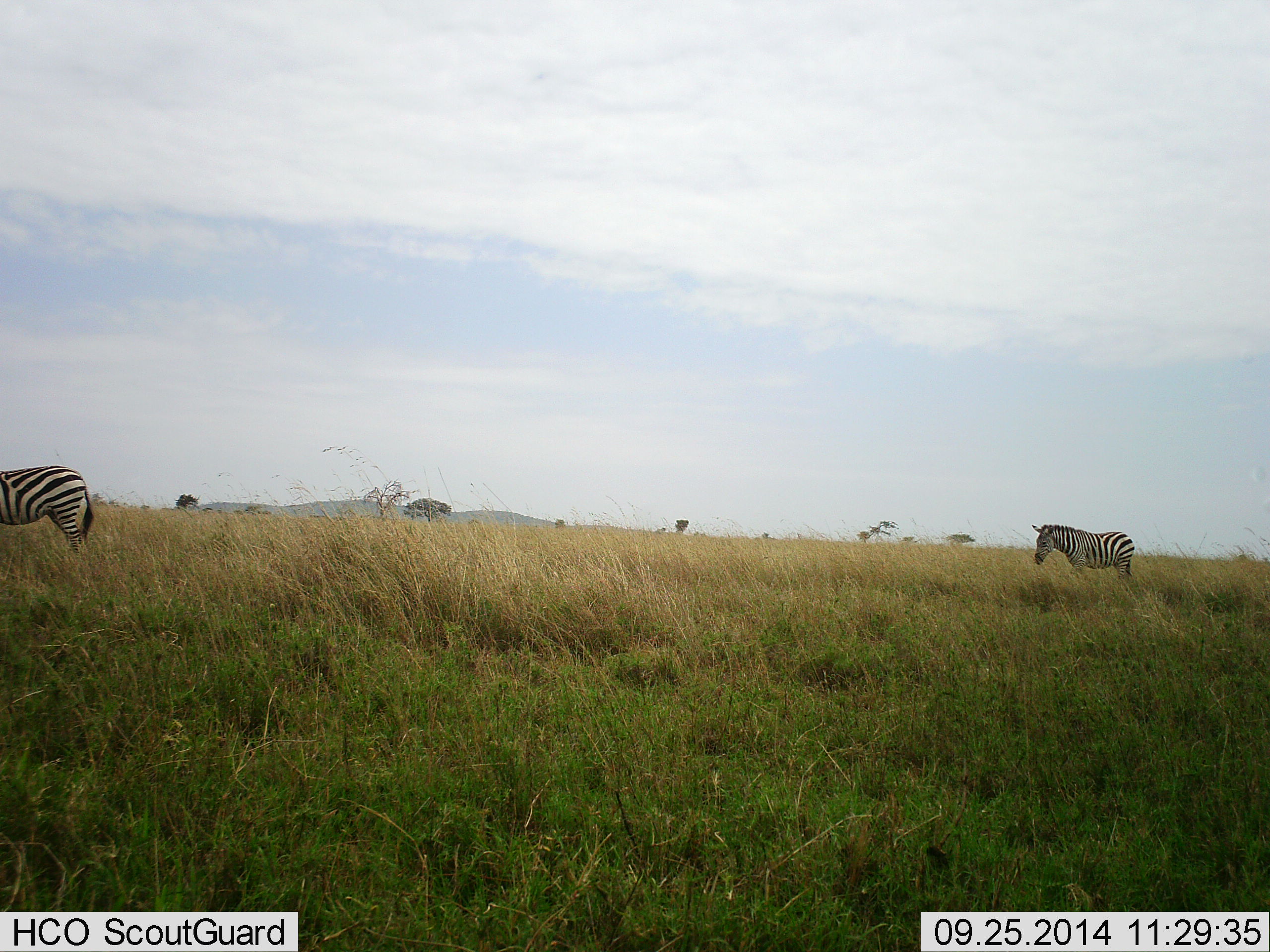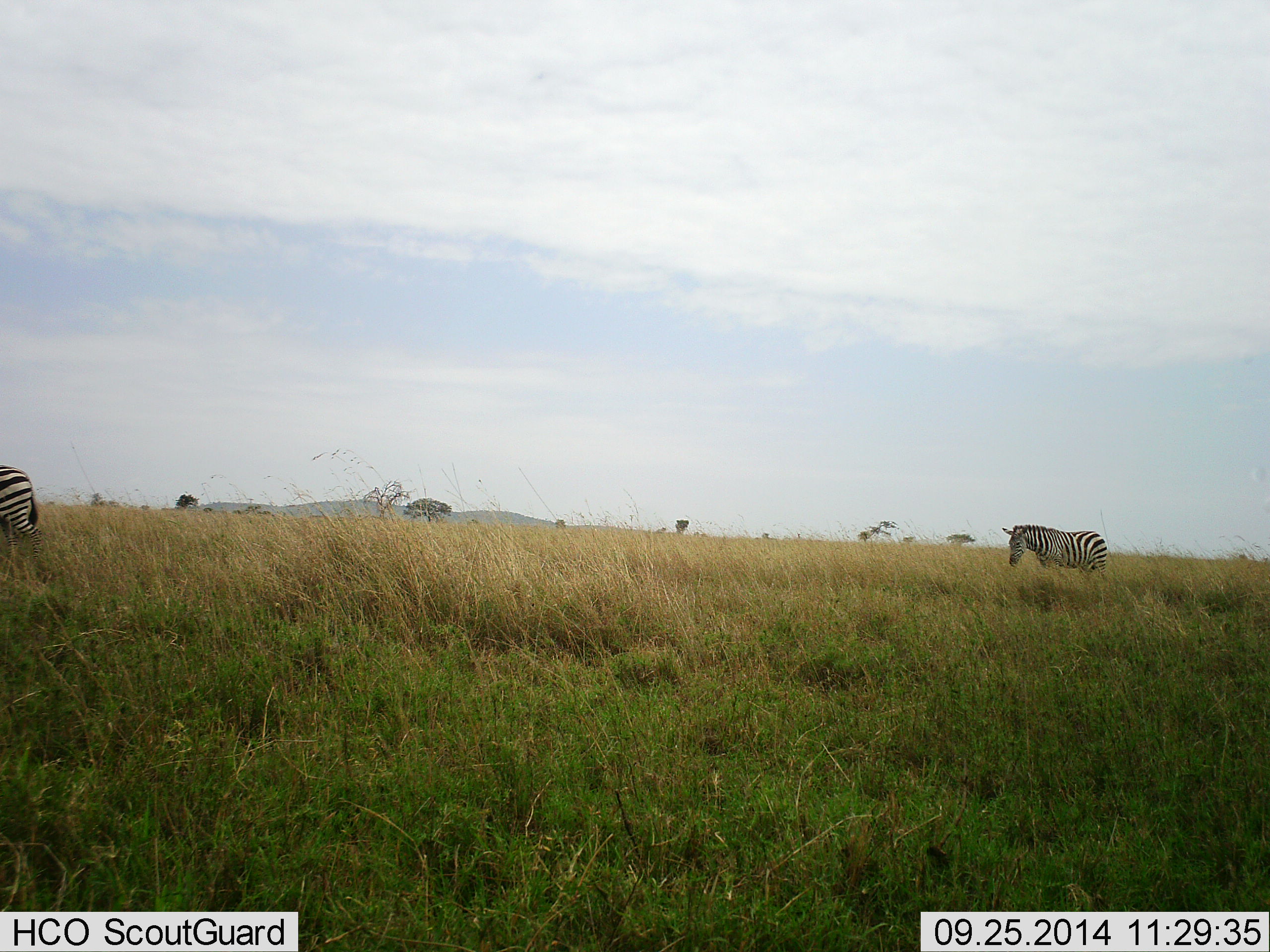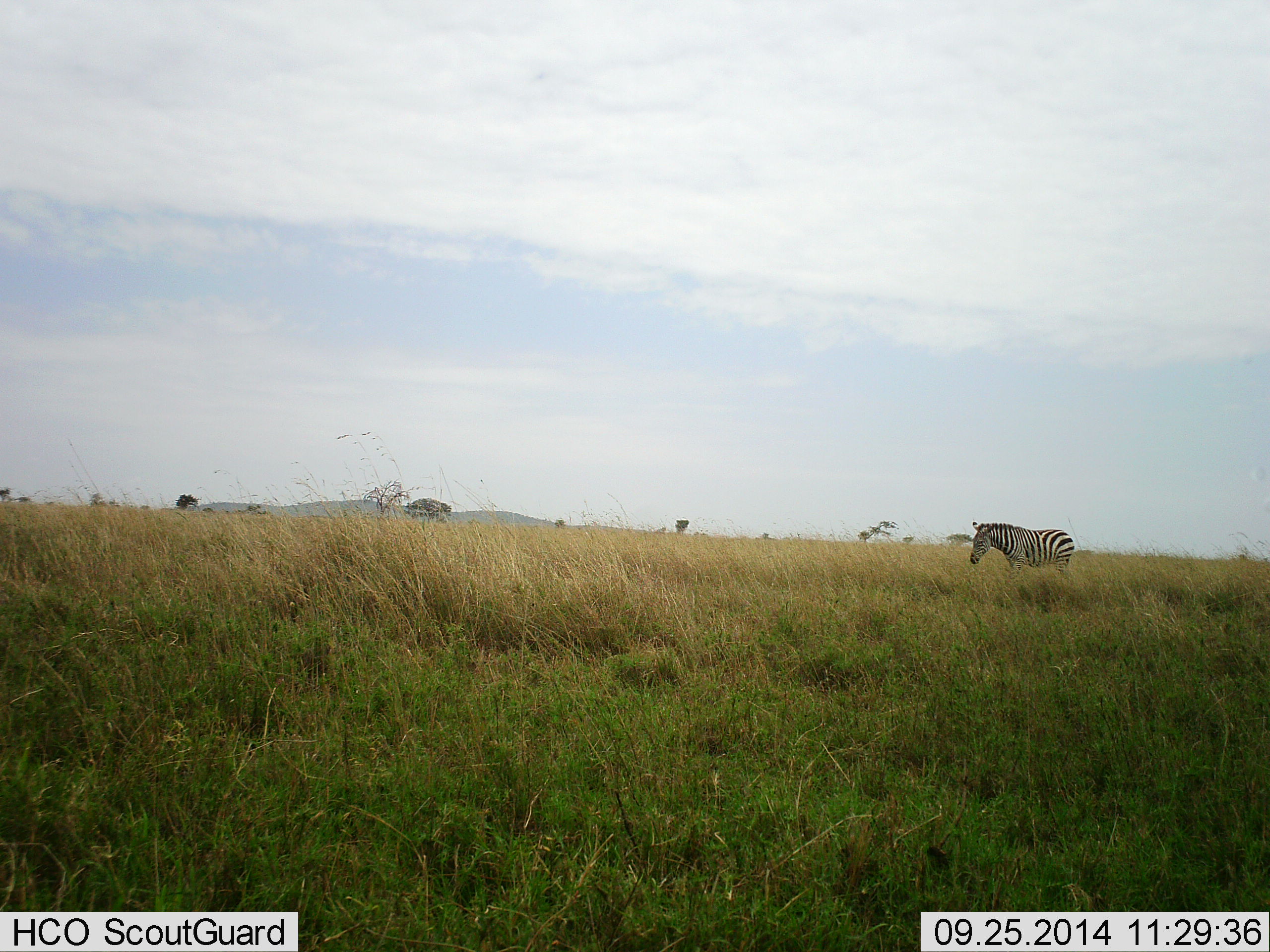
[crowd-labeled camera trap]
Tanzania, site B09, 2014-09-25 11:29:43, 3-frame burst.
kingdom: Animalia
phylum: Chordata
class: Mammalia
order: Perissodactyla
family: Equidae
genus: Equus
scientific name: Equus quagga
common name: plains zebra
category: zebra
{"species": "zebra (plains zebra) (Equus quagga)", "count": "2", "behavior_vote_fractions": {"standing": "10%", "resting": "0%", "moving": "100%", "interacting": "0%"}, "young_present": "0%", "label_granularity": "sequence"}